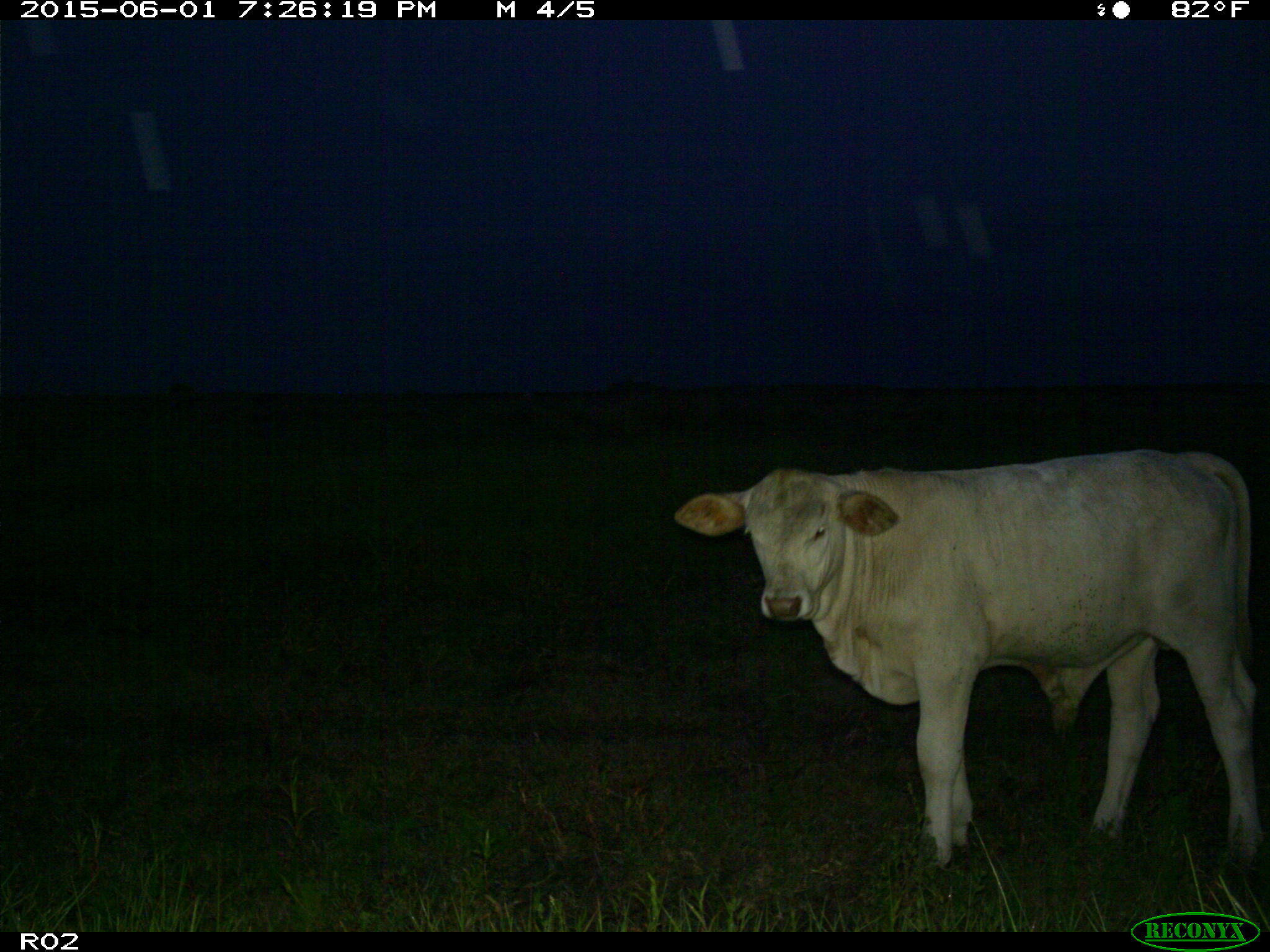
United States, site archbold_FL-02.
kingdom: Animalia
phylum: Chordata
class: Mammalia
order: Artiodactyla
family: Bovidae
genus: Bos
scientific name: Bos taurus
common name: domestic cow